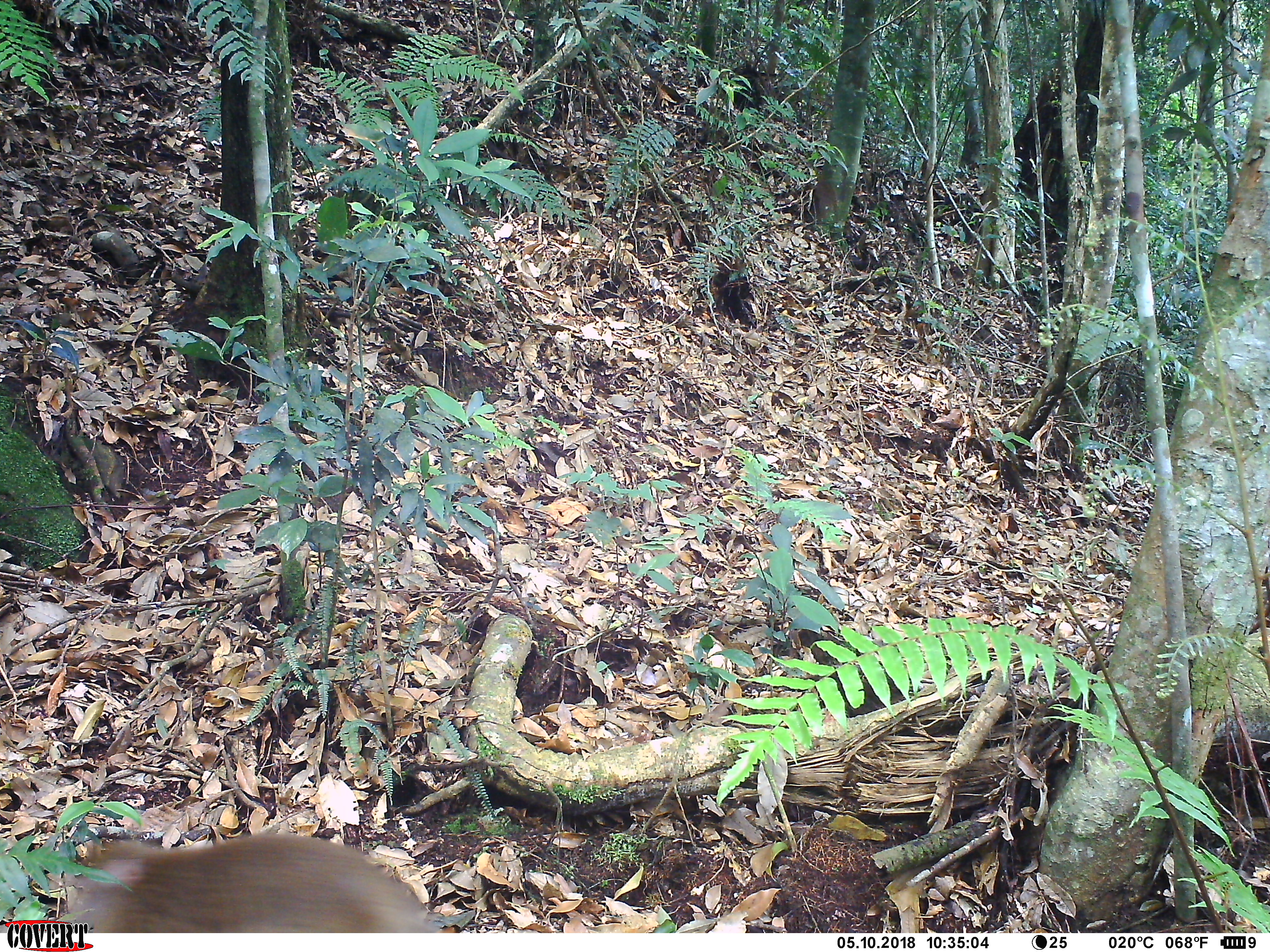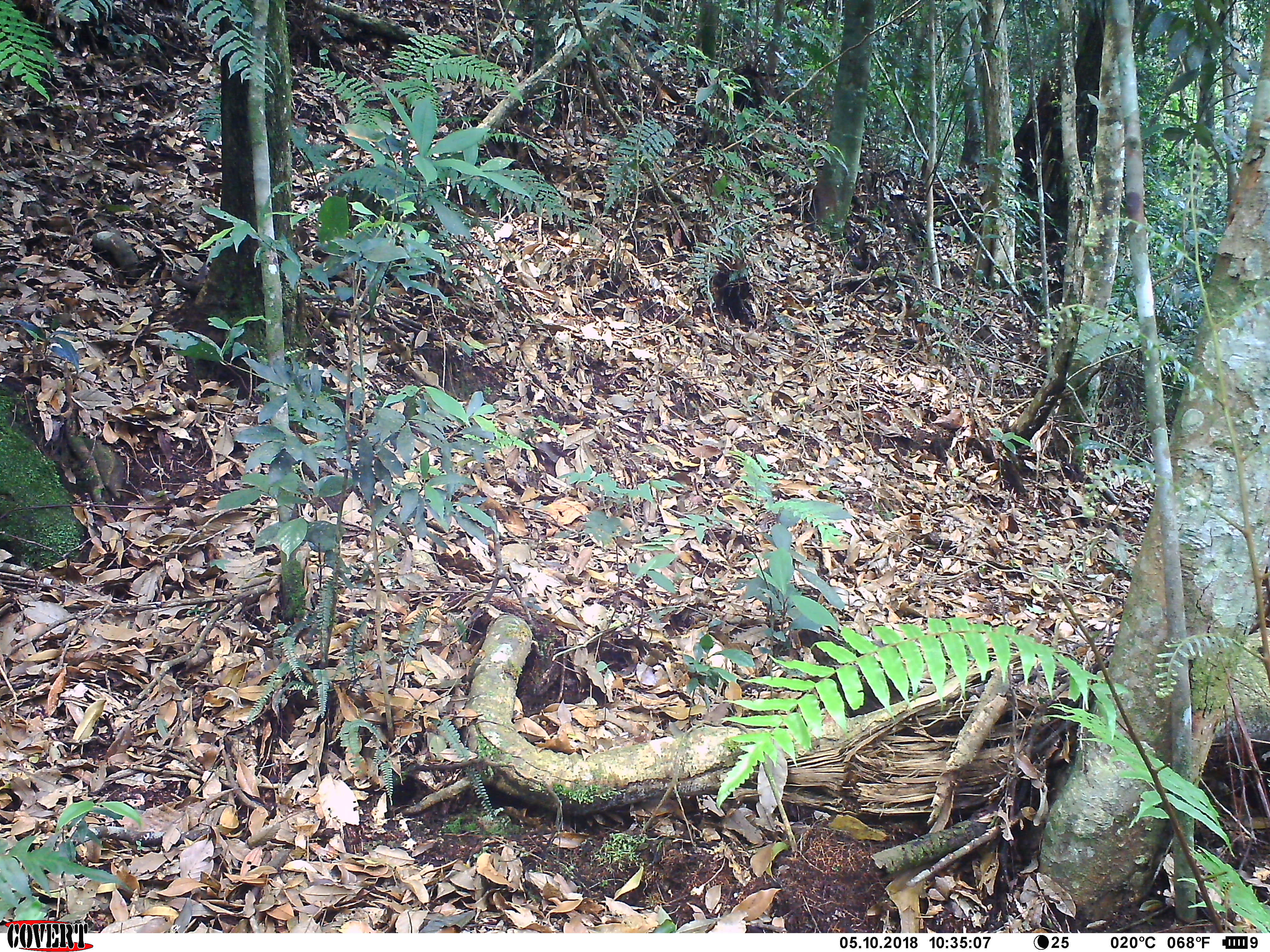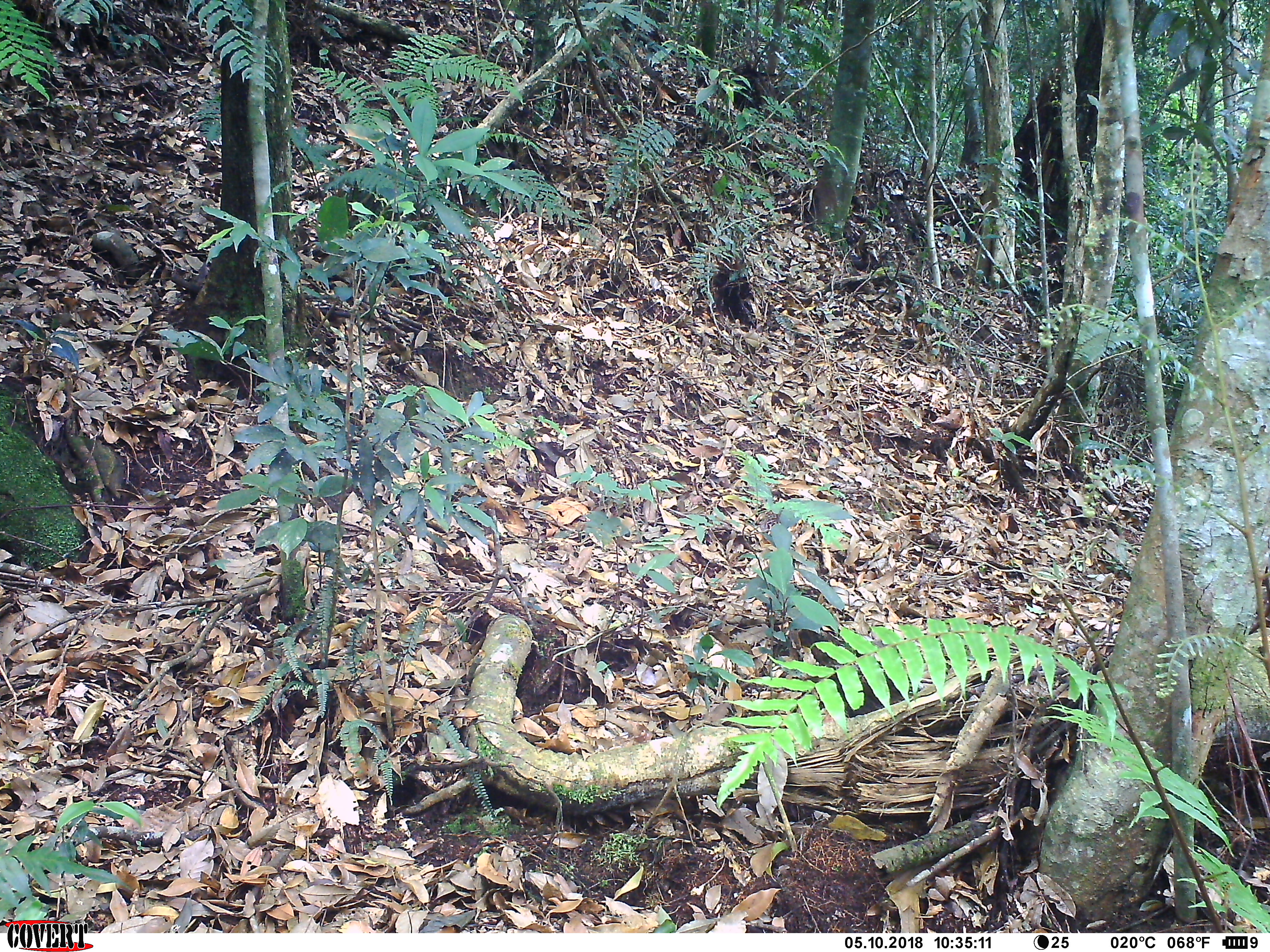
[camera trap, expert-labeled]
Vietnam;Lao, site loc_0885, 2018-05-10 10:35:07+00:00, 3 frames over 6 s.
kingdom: Animalia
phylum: Chordata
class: Mammalia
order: Primates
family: Cercopithecidae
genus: Macaca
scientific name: Macaca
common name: macaque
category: macaque not stump tailed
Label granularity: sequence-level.